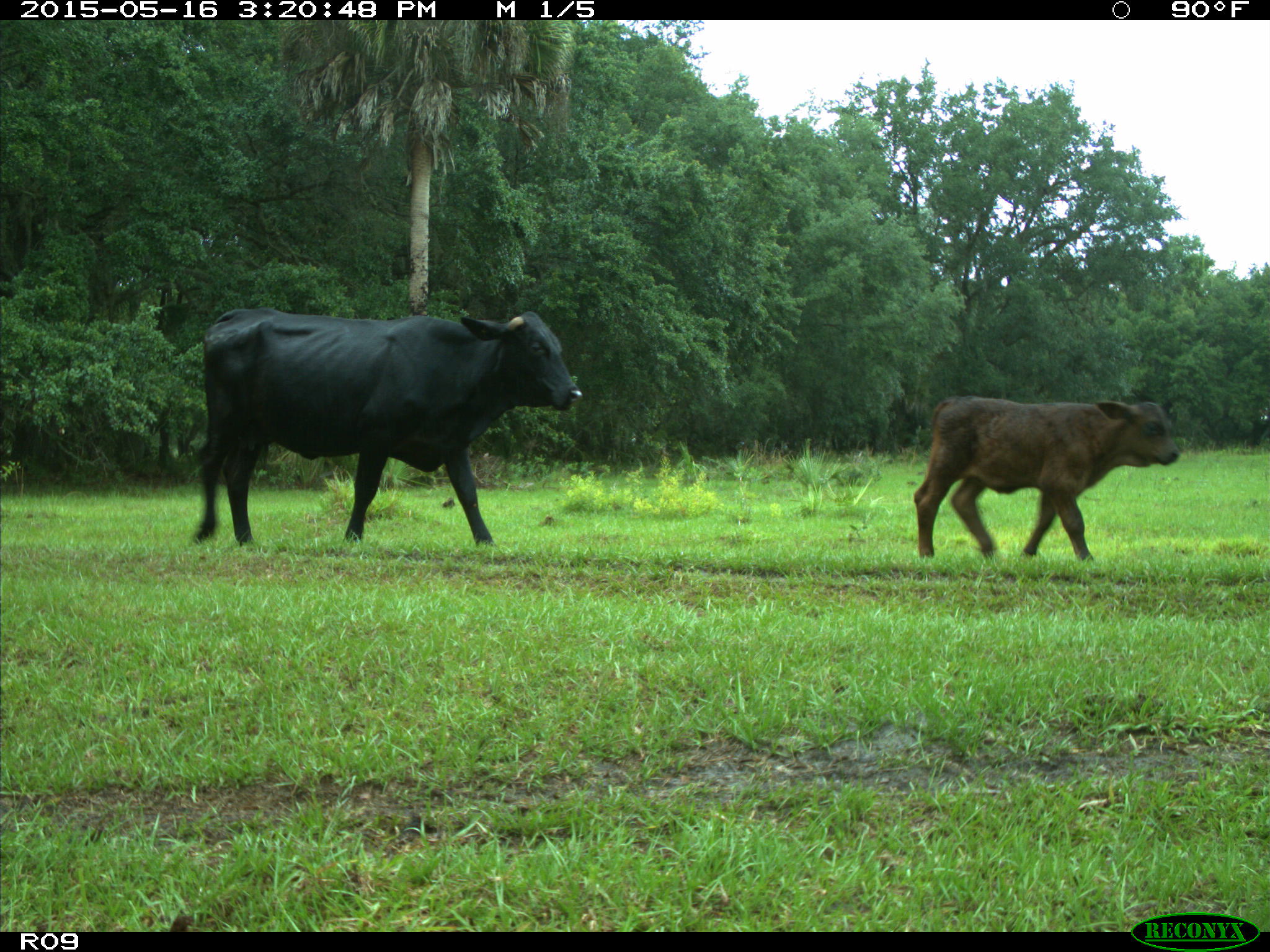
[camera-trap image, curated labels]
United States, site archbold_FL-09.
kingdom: Animalia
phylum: Chordata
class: Mammalia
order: Artiodactyla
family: Bovidae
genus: Bos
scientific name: Bos taurus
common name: domestic cow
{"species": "Bos taurus (domestic cow)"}